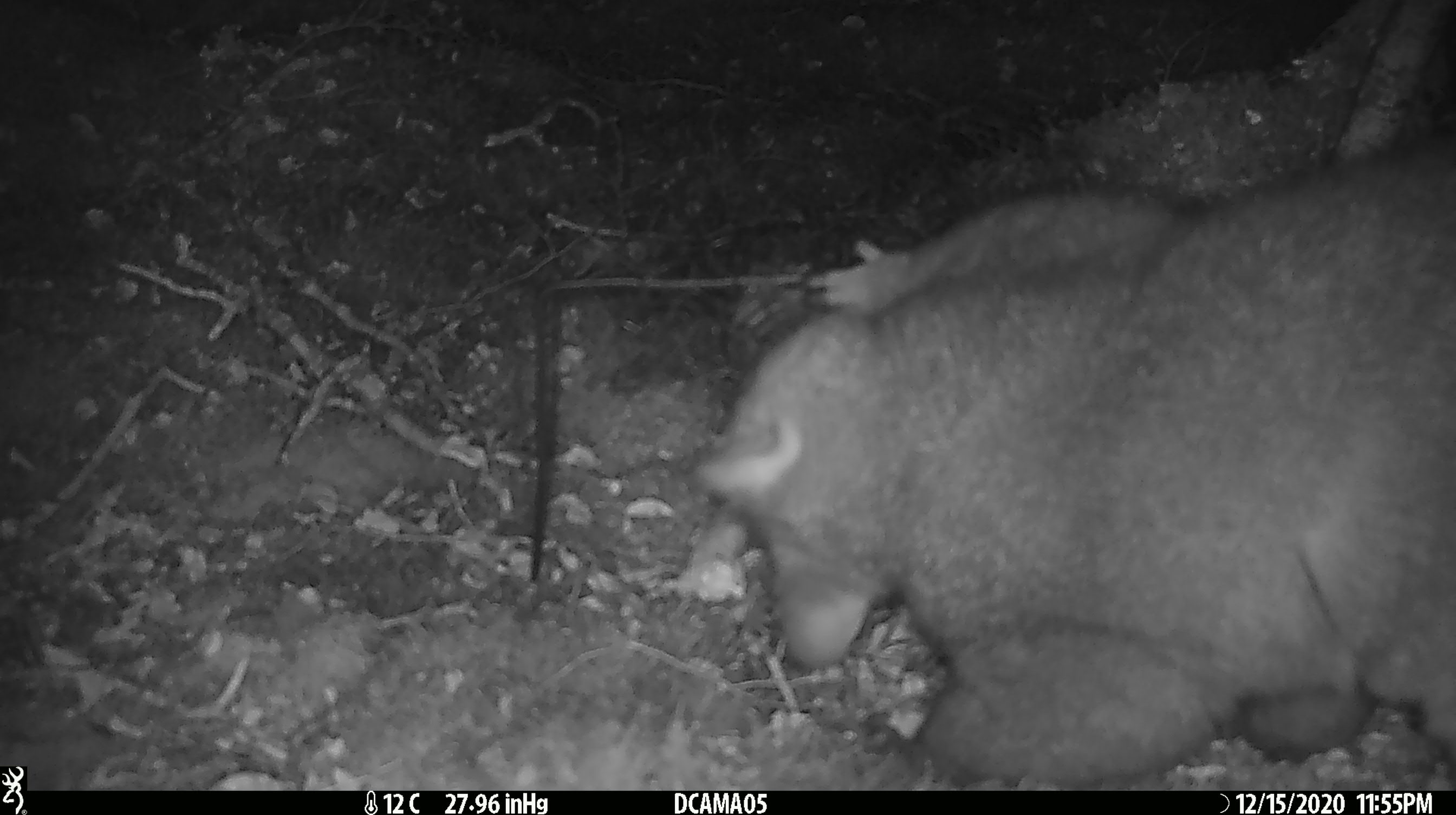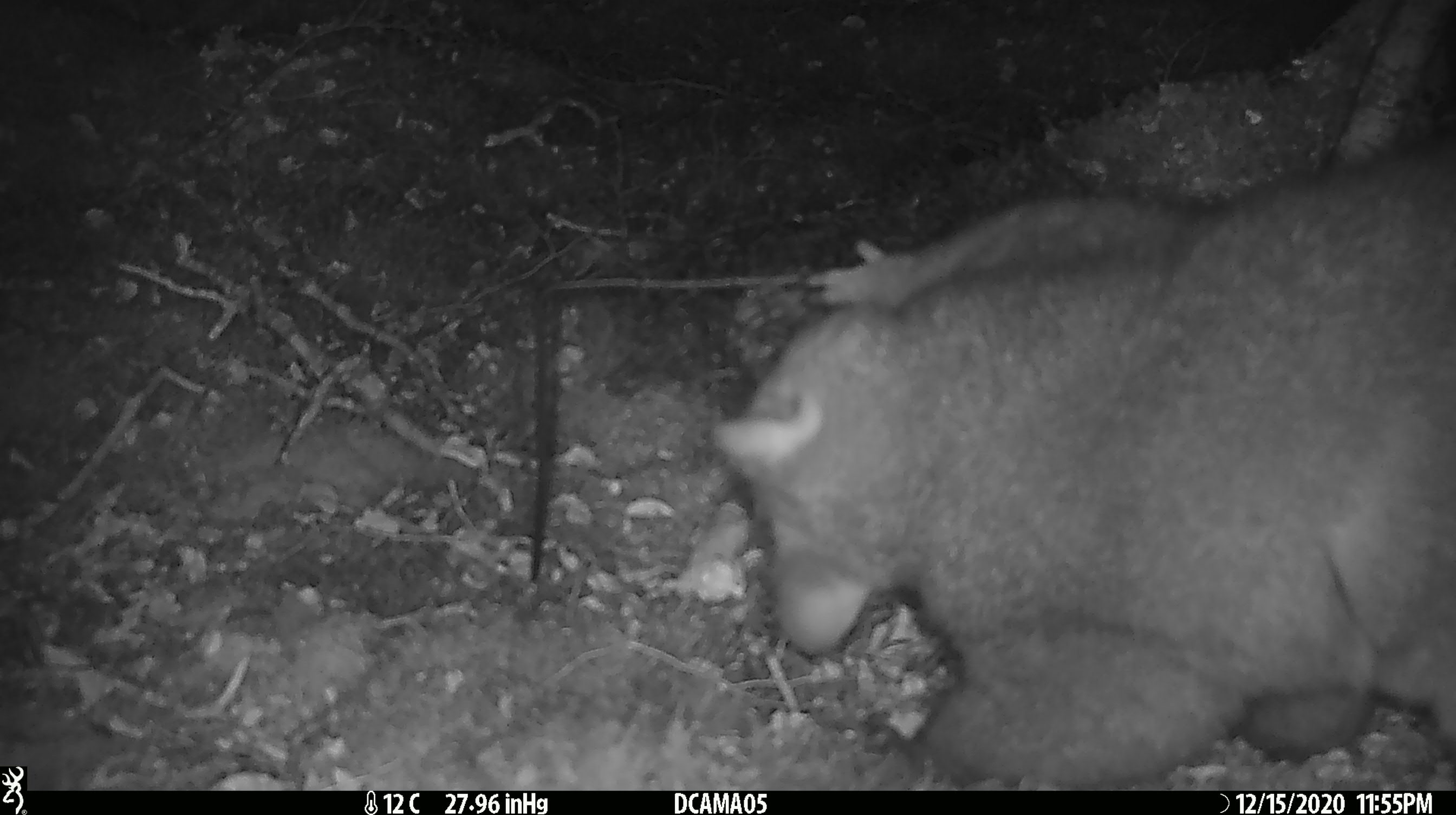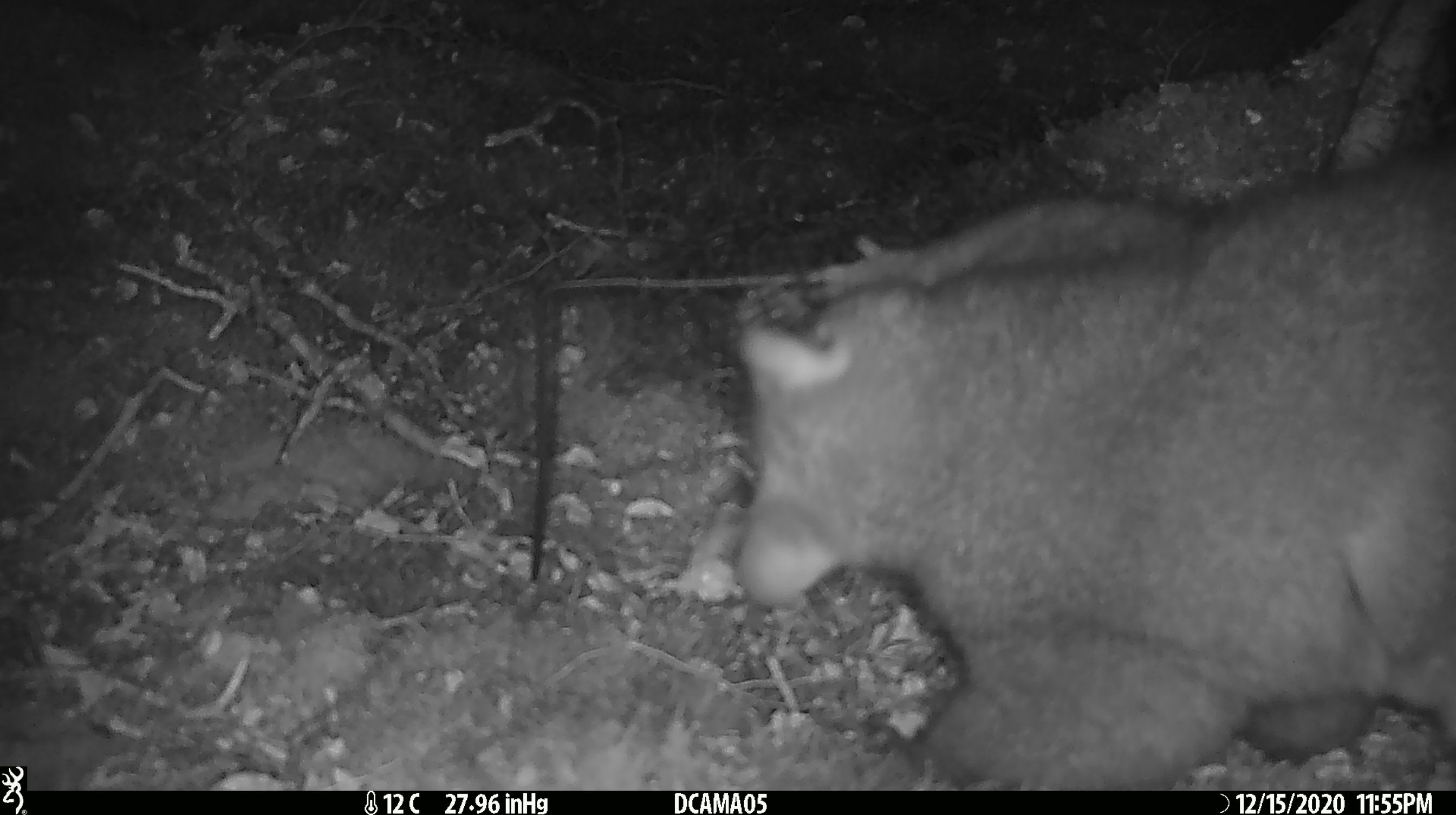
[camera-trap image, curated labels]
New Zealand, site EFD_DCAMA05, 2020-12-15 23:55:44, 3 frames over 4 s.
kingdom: Animalia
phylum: Chordata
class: Mammalia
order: Diprotodontia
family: Phalangeridae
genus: Trichosurus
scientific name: Trichosurus vulpecula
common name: common brushtail possum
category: possum